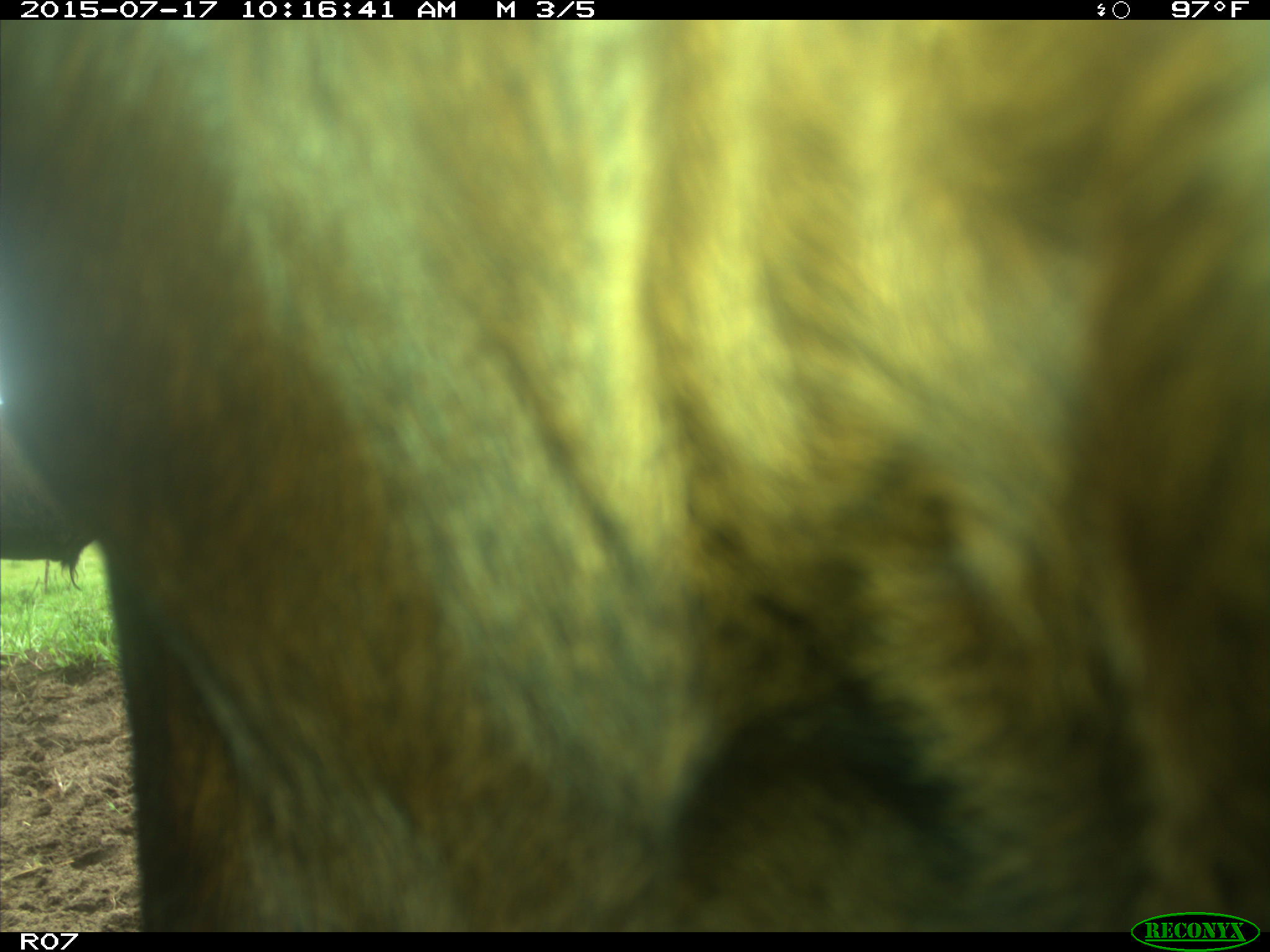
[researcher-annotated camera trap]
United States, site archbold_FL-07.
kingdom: Animalia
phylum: Chordata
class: Mammalia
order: Artiodactyla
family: Bovidae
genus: Bos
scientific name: Bos taurus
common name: domestic cow